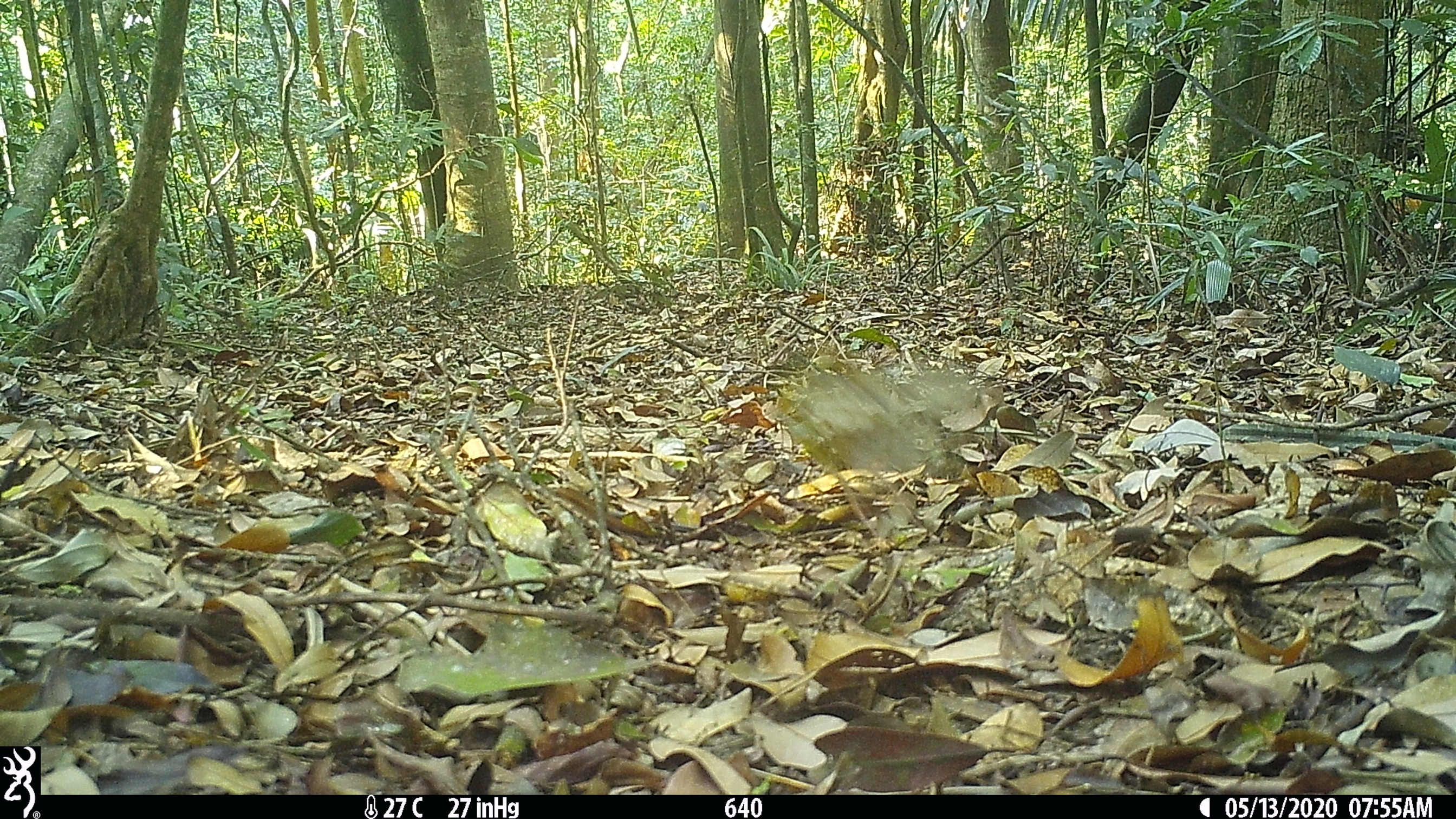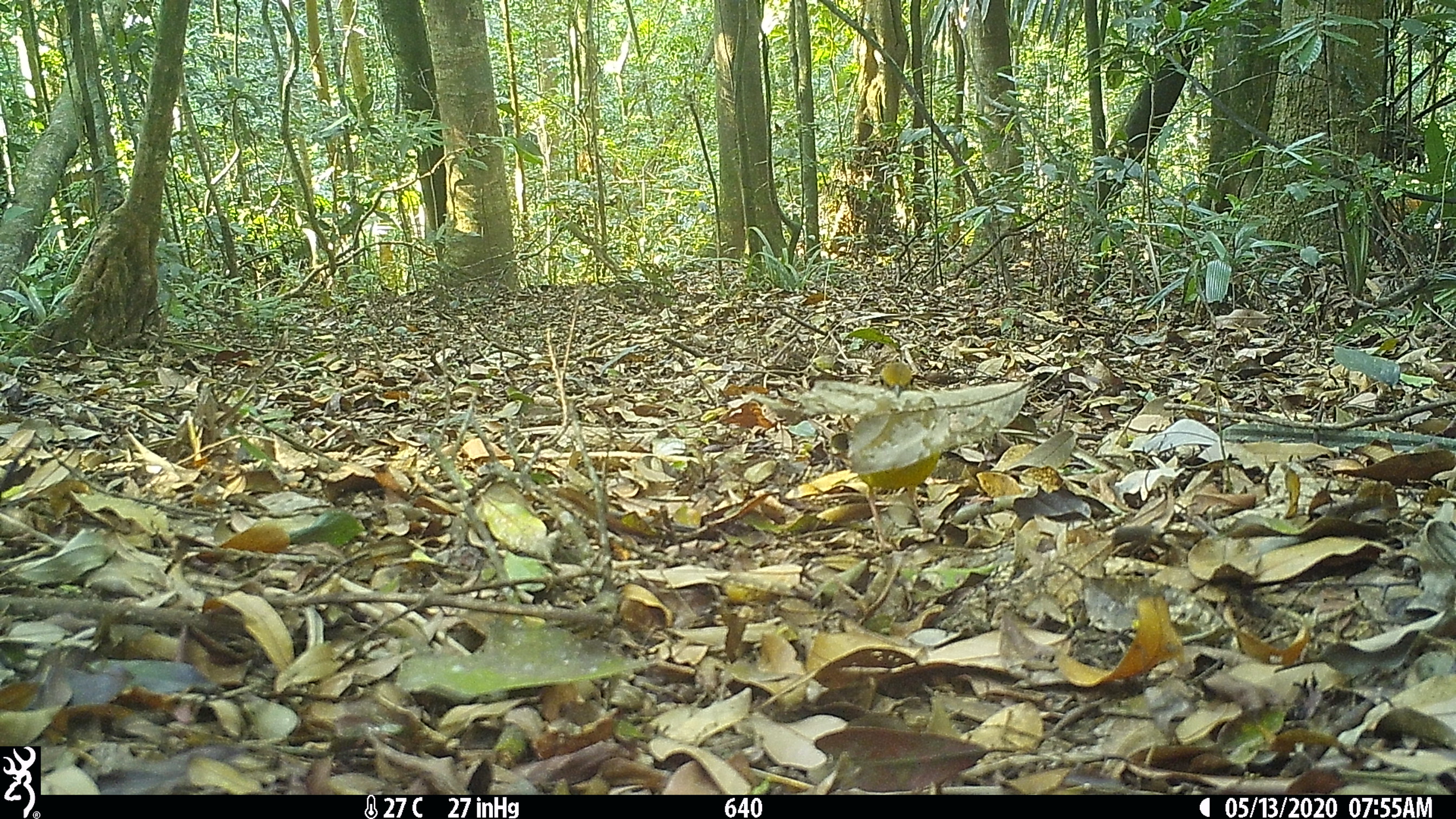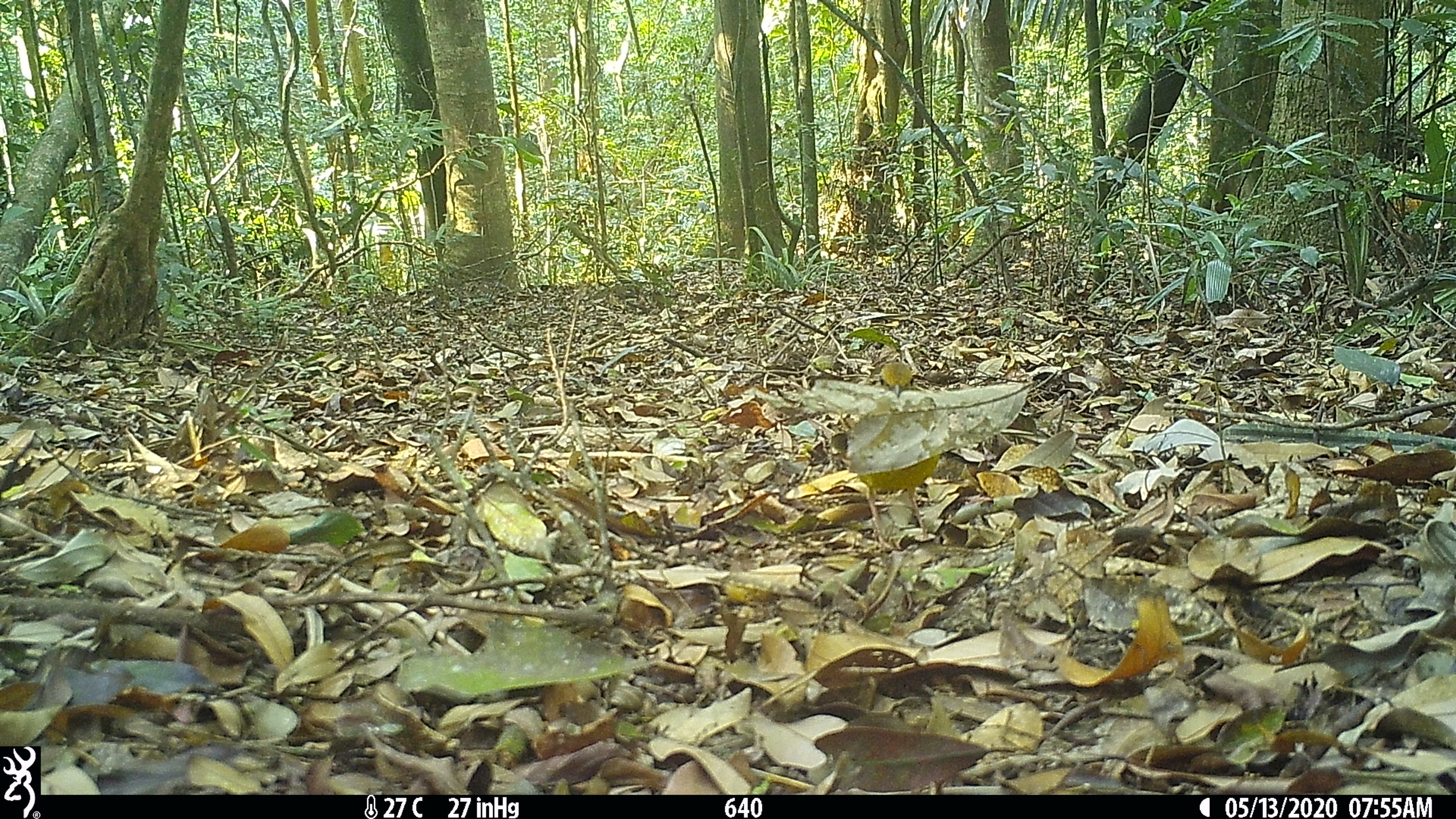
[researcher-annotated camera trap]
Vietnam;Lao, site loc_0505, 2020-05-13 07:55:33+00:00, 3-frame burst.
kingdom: Animalia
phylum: Chordata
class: Aves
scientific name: Aves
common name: bird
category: unidentified bird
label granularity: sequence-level